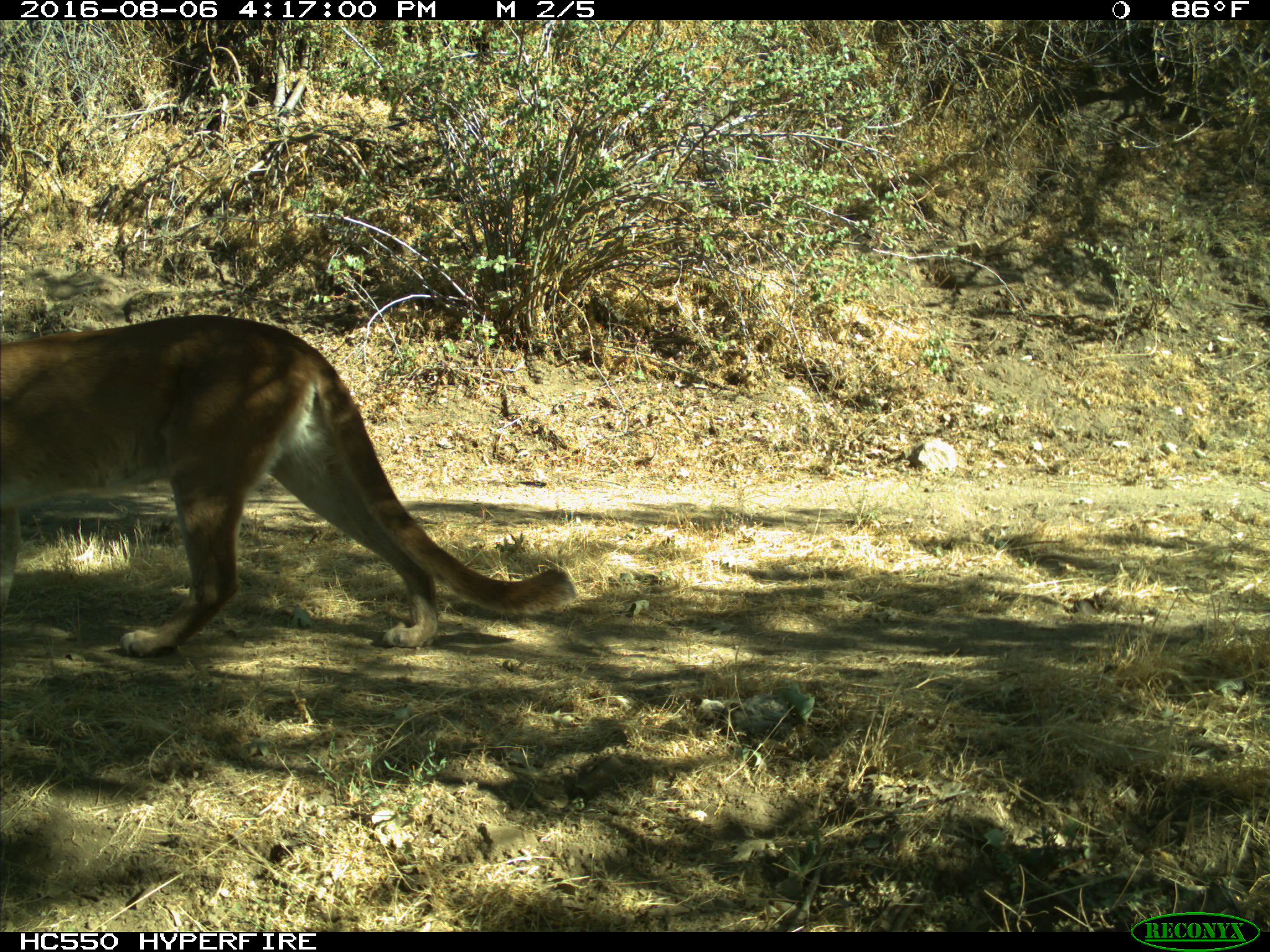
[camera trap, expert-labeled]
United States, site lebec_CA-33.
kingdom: Animalia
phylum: Chordata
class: Mammalia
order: Carnivora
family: Felidae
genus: Puma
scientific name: Puma concolor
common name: mountain lion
Puma concolor (mountain lion).